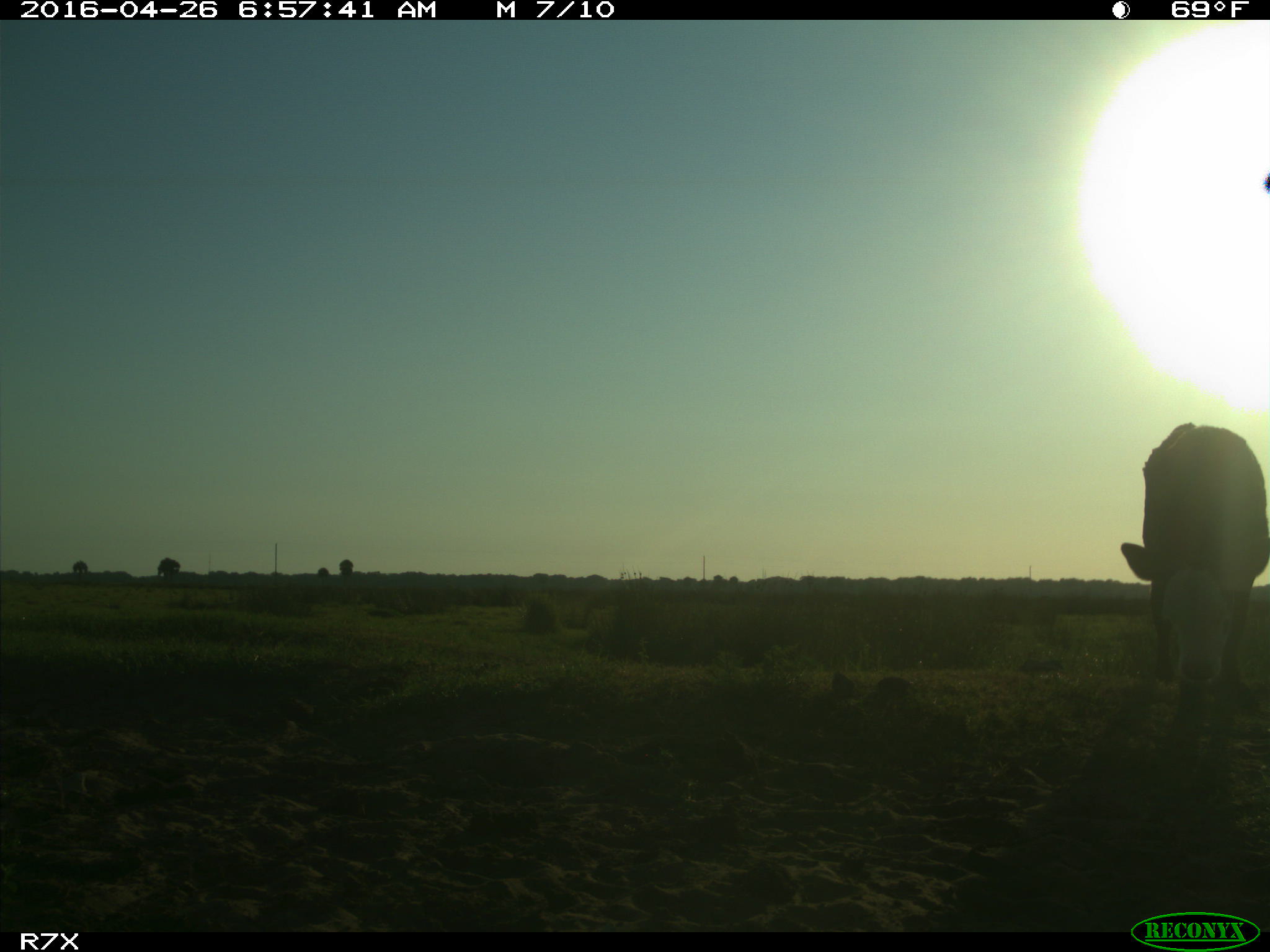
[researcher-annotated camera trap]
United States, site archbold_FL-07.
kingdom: Animalia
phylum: Chordata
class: Mammalia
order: Artiodactyla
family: Bovidae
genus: Bos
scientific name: Bos taurus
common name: domestic cow